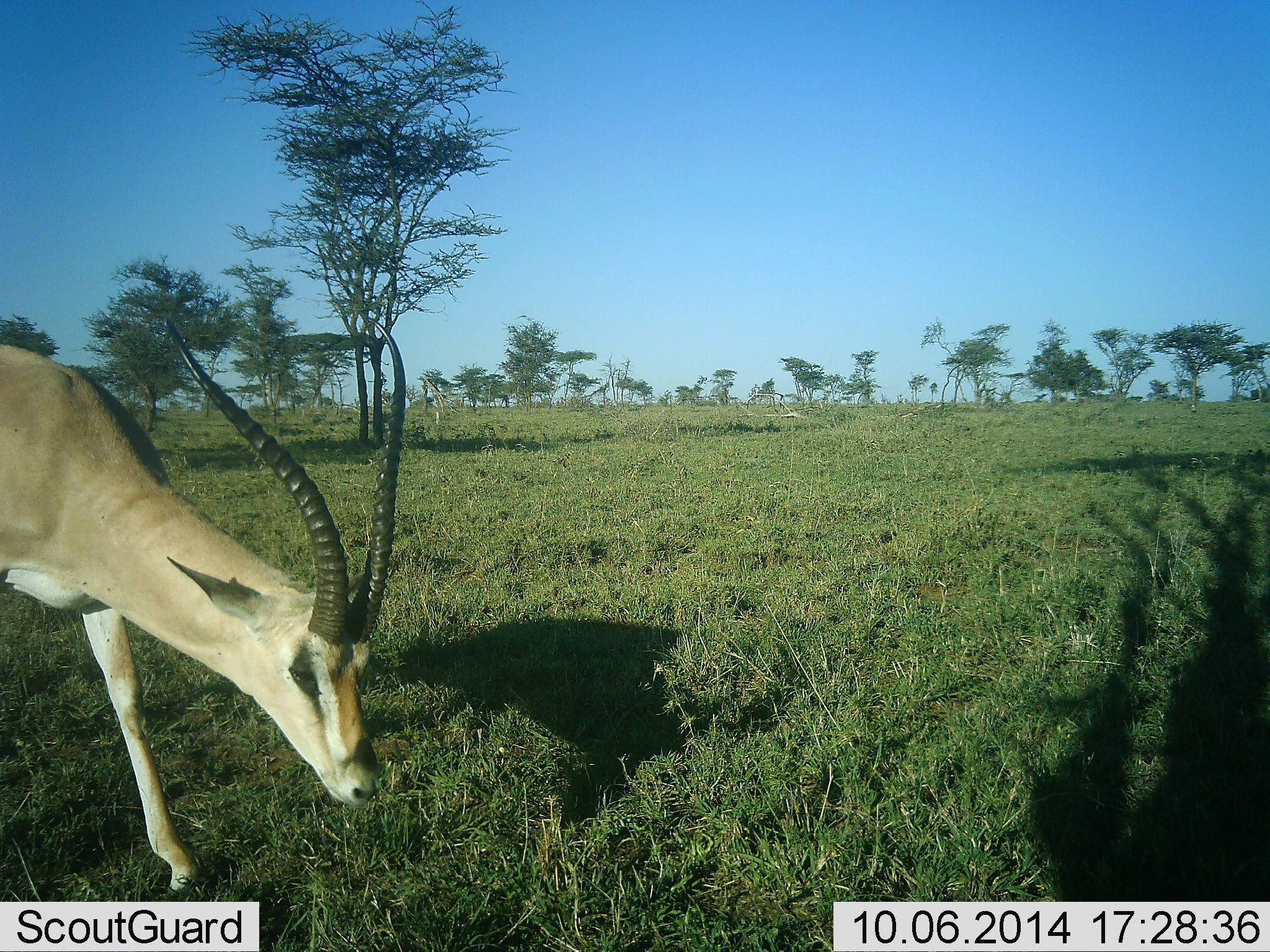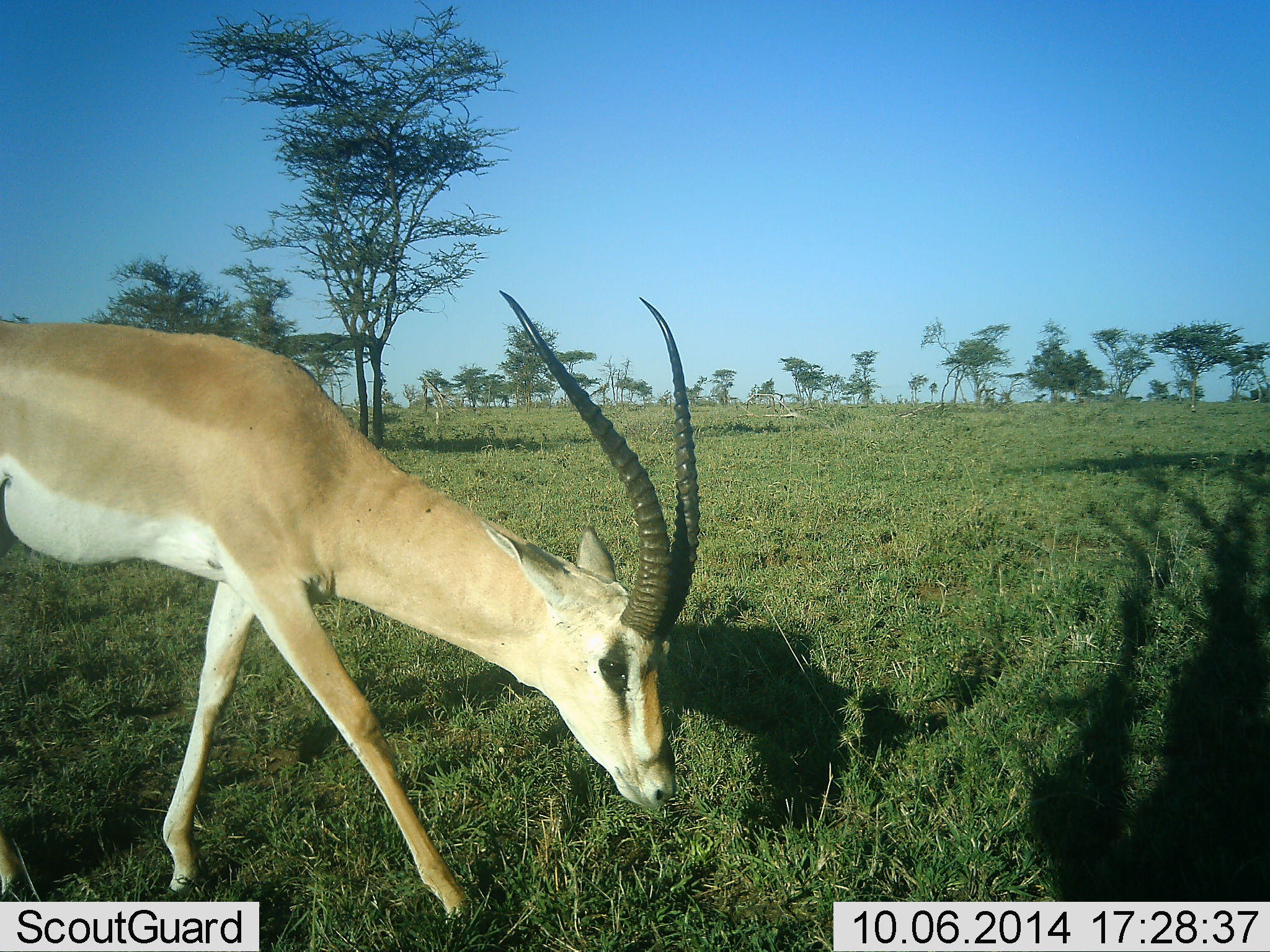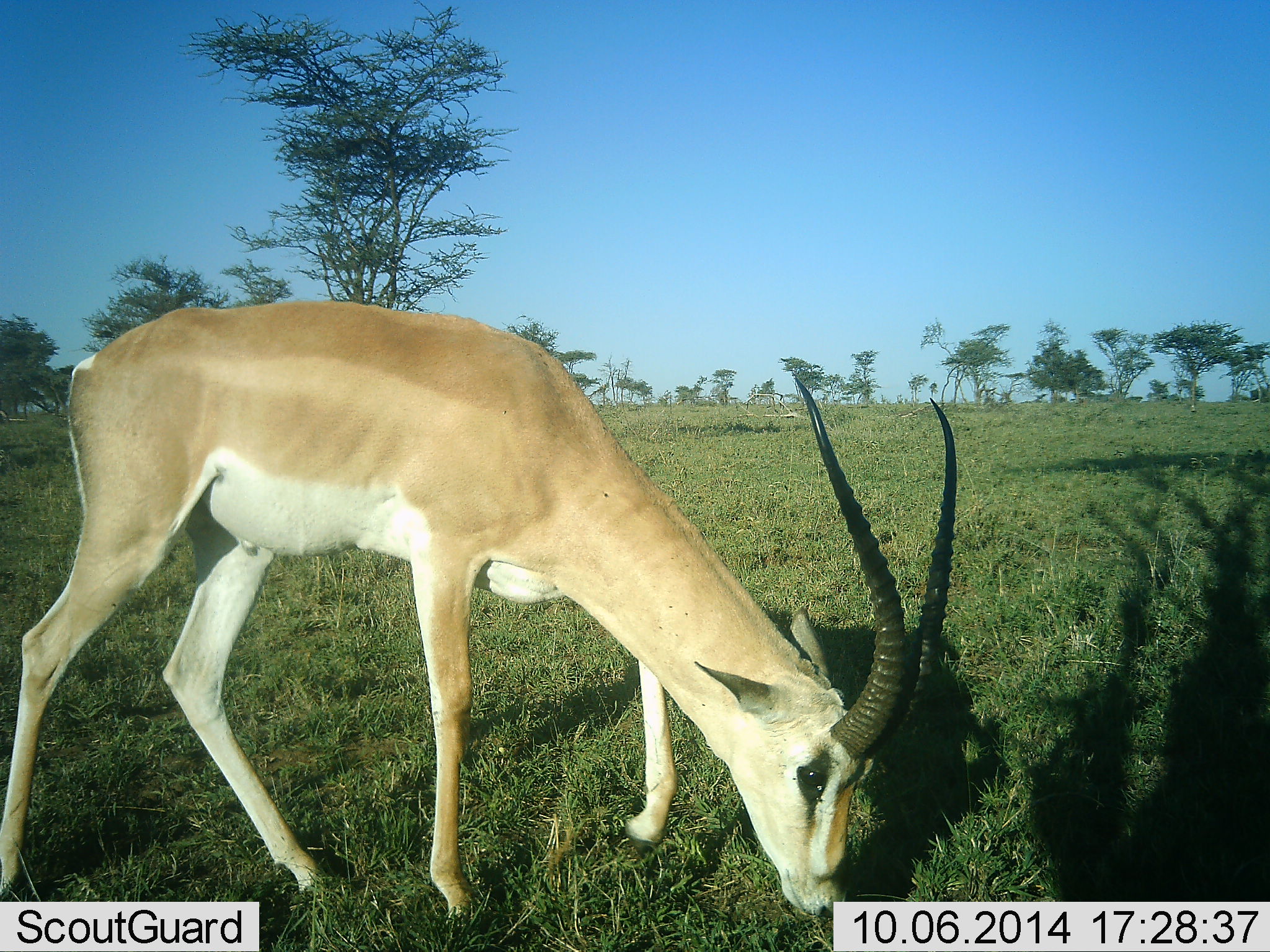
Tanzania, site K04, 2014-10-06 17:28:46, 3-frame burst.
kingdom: Animalia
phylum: Chordata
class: Mammalia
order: Artiodactyla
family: Bovidae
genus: Nanger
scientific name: Nanger granti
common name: grant's gazelle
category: gazellegrants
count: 1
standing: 0%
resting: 0%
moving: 50%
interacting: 0%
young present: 0%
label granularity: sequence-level